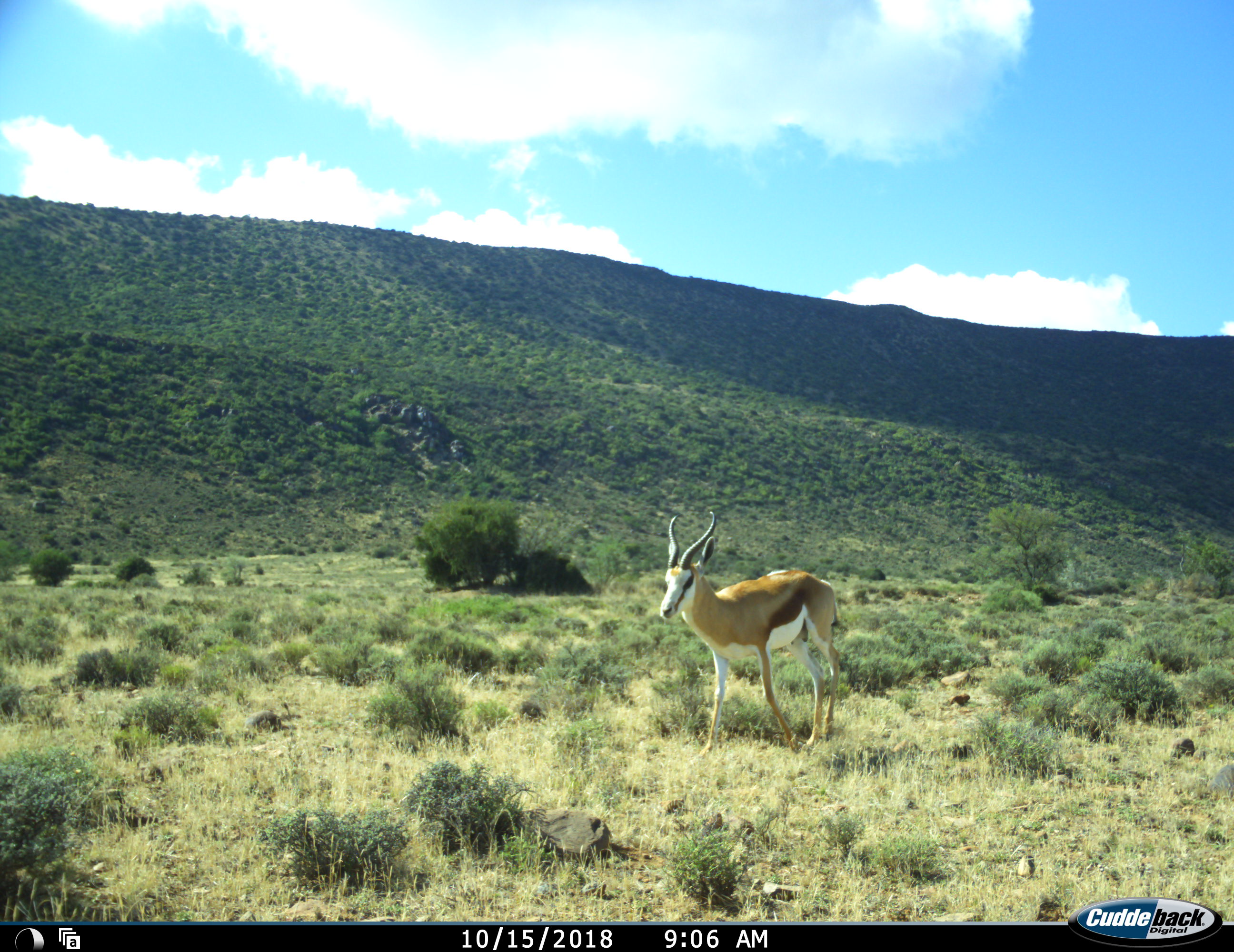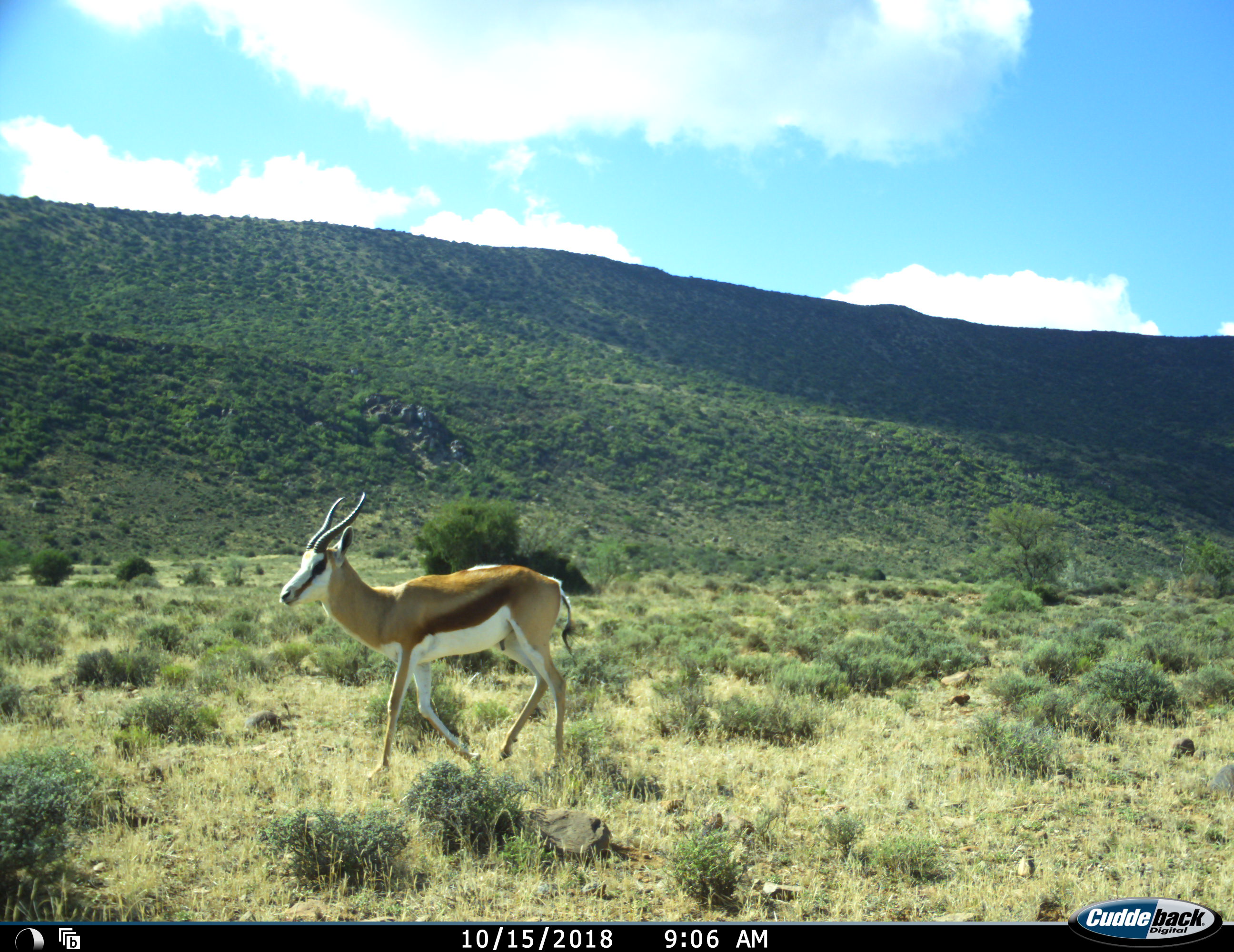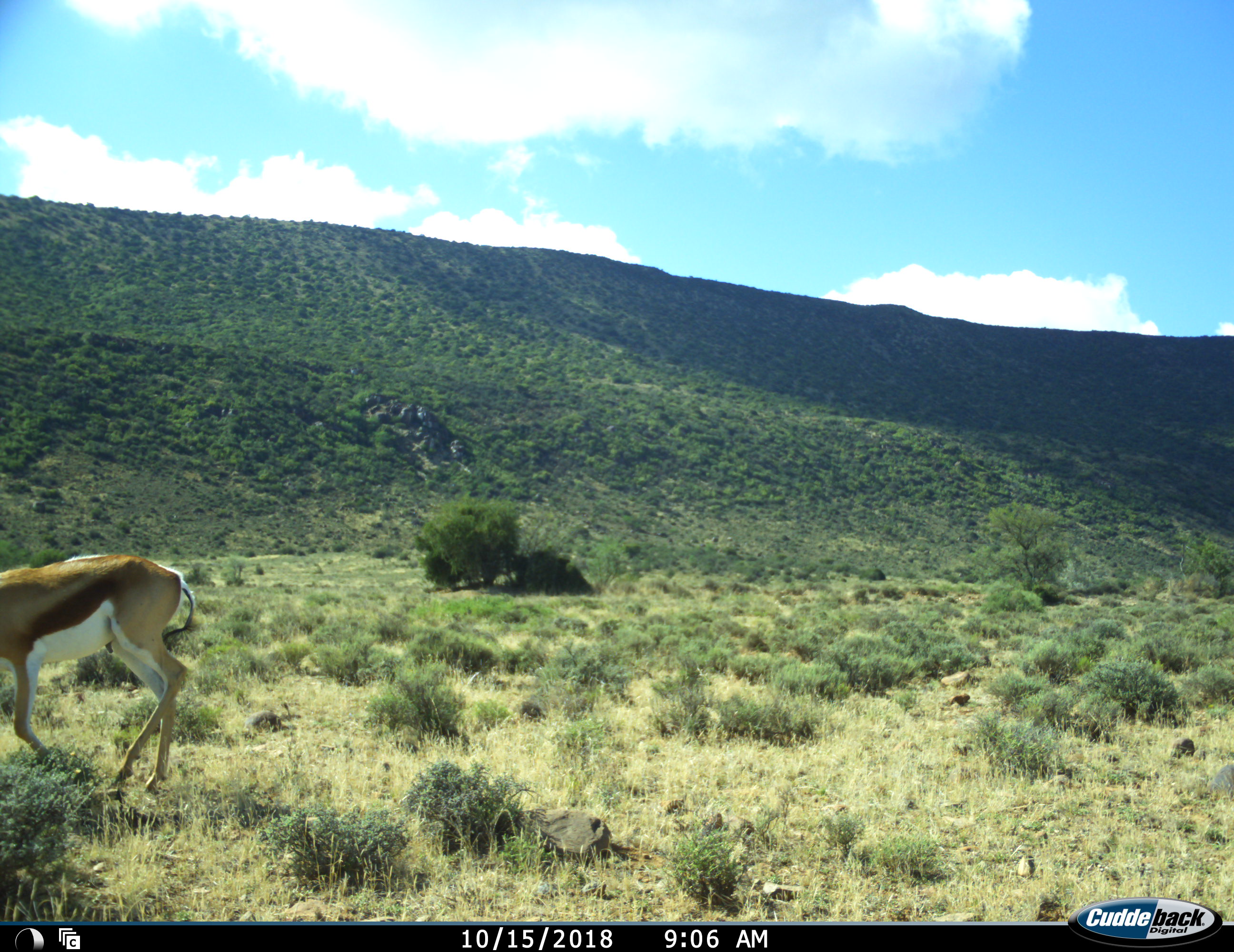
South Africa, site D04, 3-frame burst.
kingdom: Animalia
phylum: Chordata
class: Mammalia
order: Artiodactyla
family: Bovidae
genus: Antidorcas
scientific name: Antidorcas marsupialis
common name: springbok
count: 1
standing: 0%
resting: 0%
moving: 100%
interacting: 0%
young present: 0%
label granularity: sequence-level